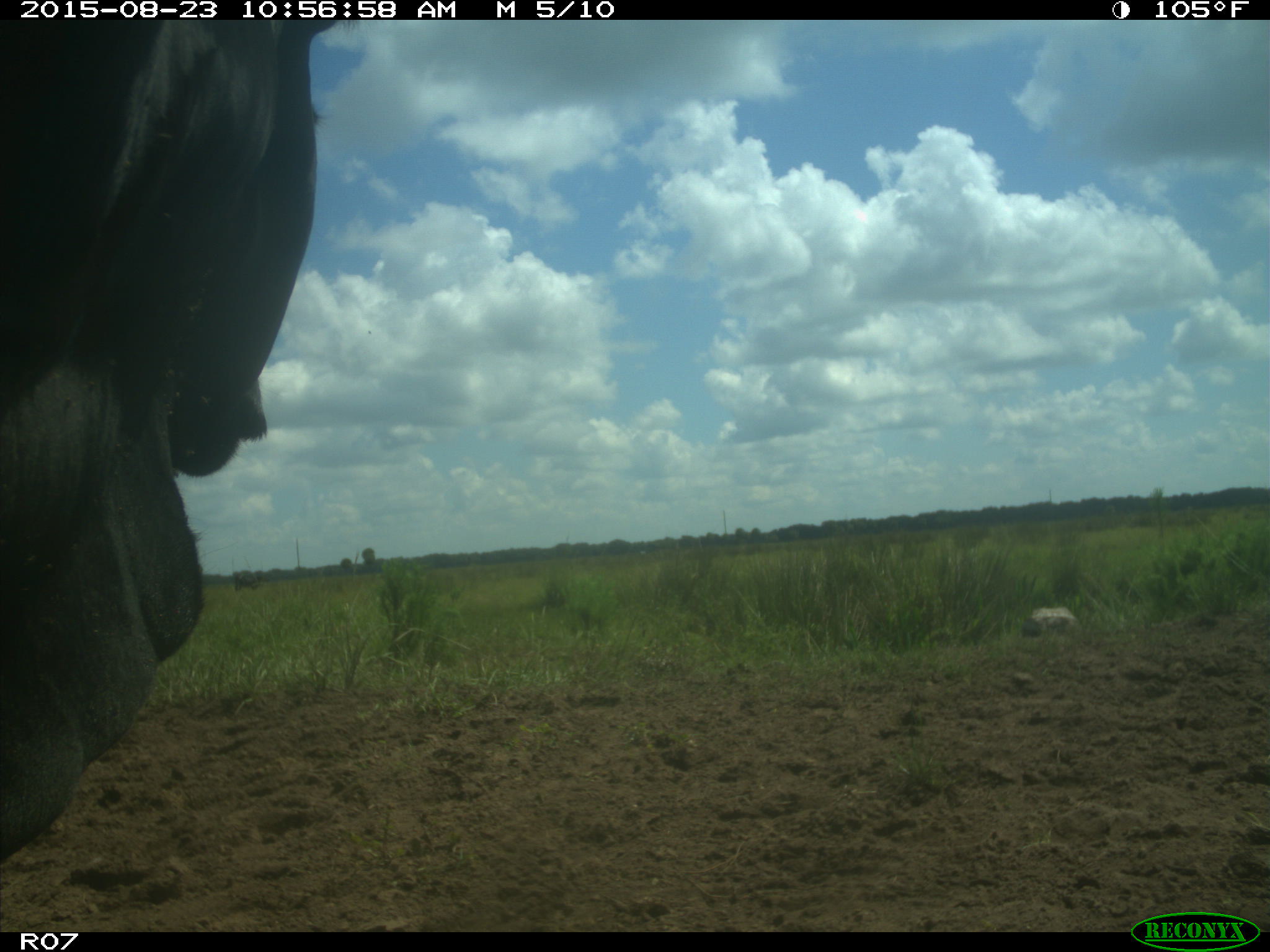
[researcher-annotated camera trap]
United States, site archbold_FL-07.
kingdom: Animalia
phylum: Chordata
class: Mammalia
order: Artiodactyla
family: Bovidae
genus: Bos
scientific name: Bos taurus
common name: domestic cow